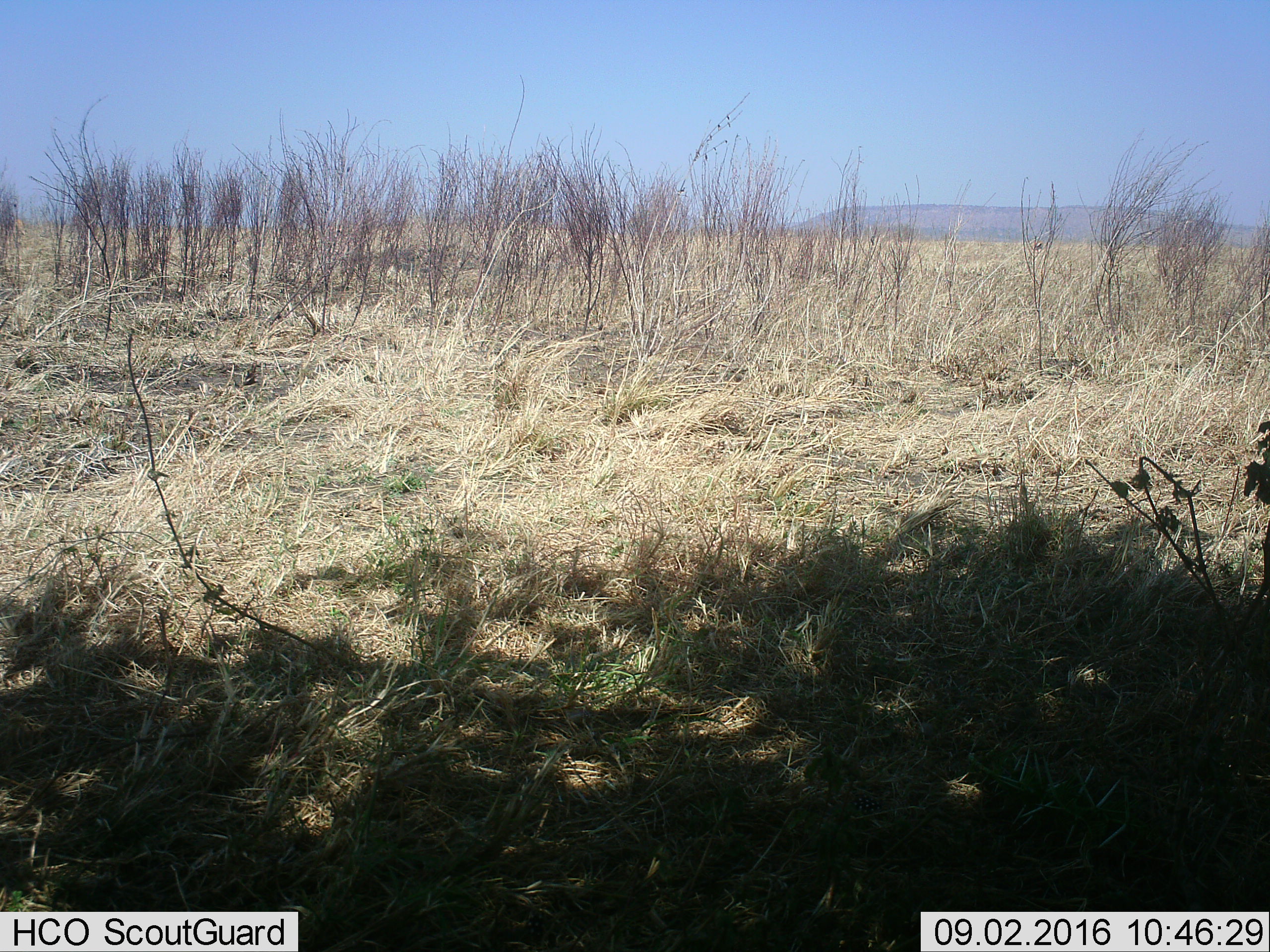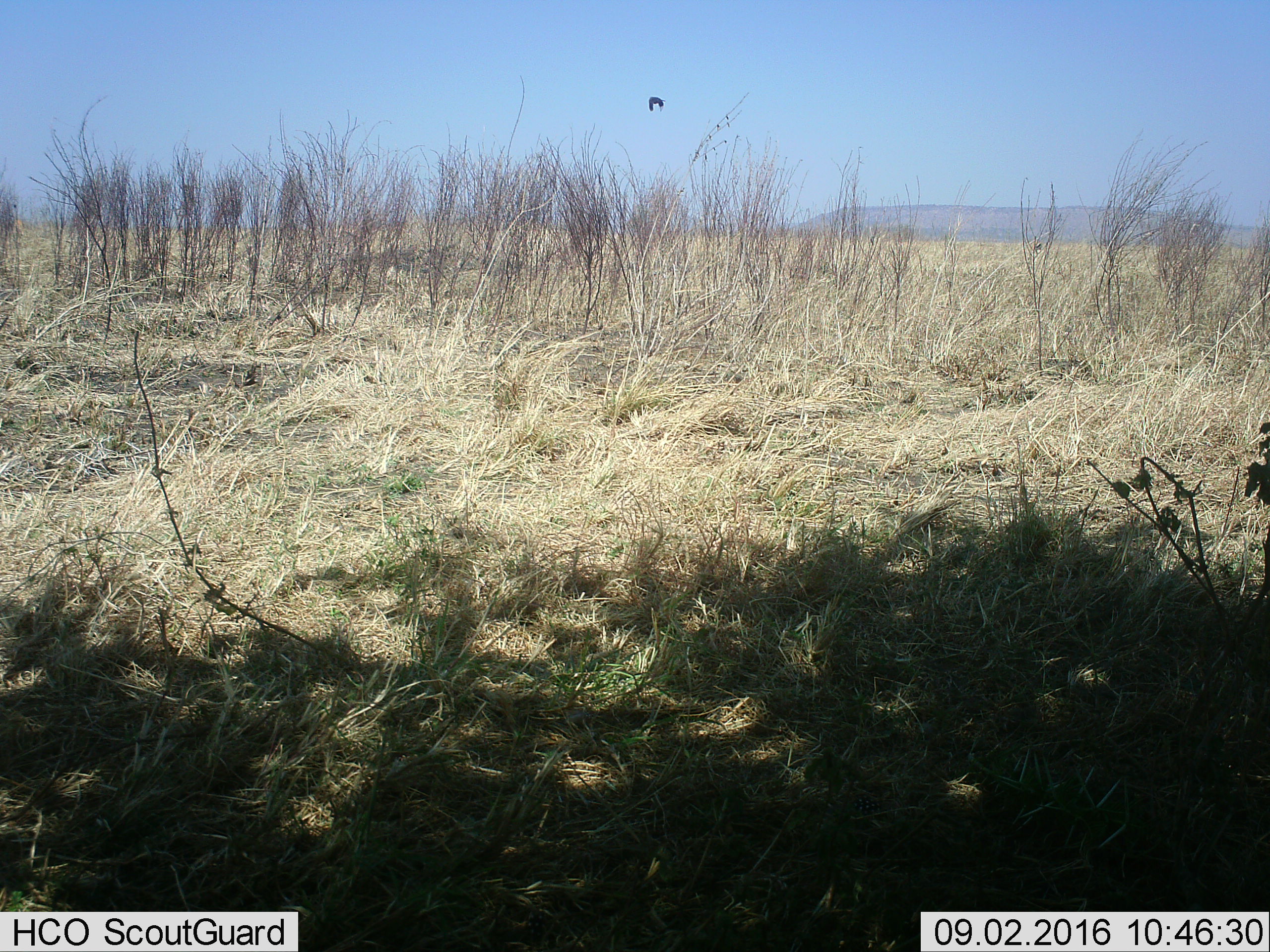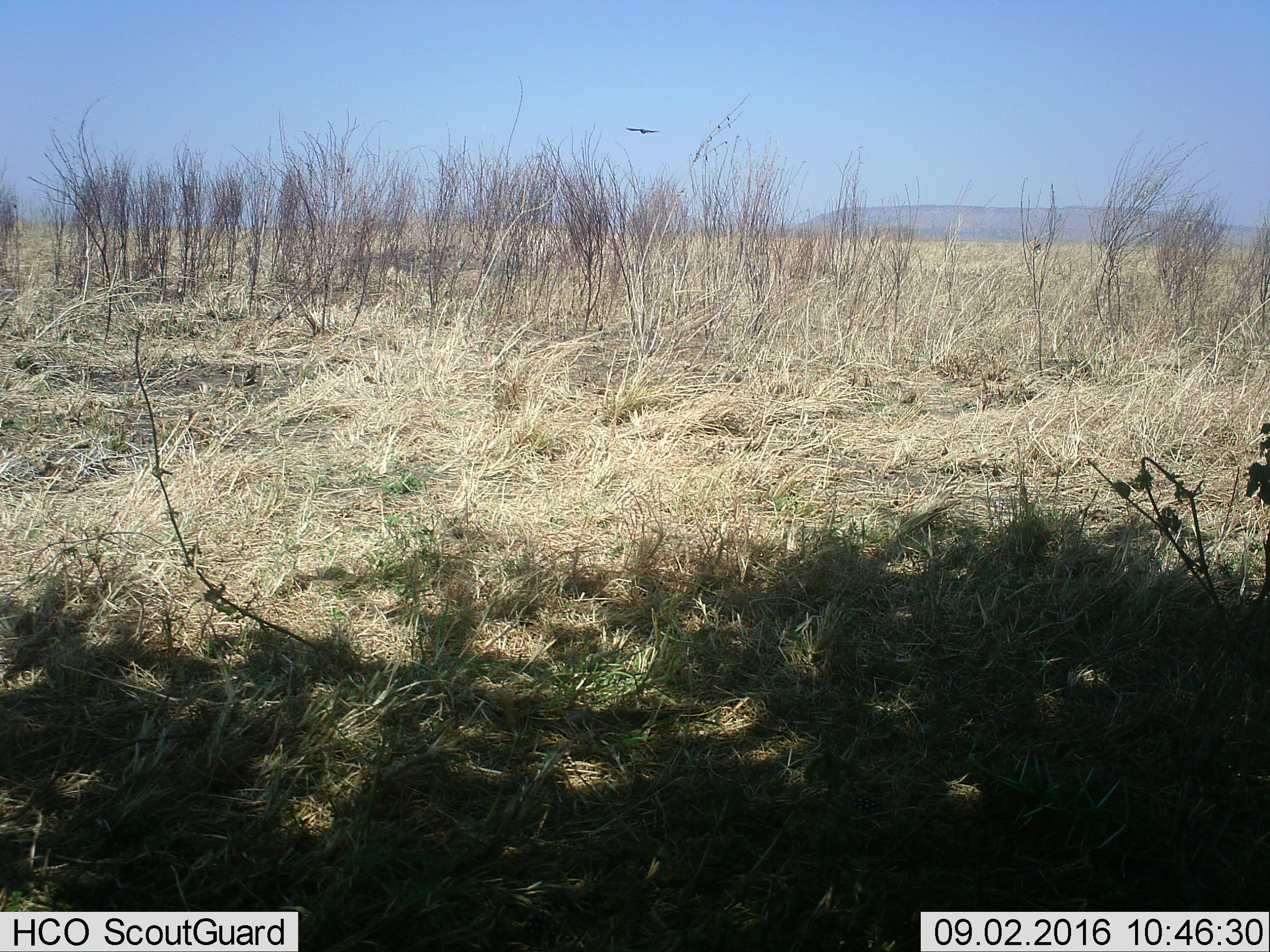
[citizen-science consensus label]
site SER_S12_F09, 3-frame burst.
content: unidentified animal